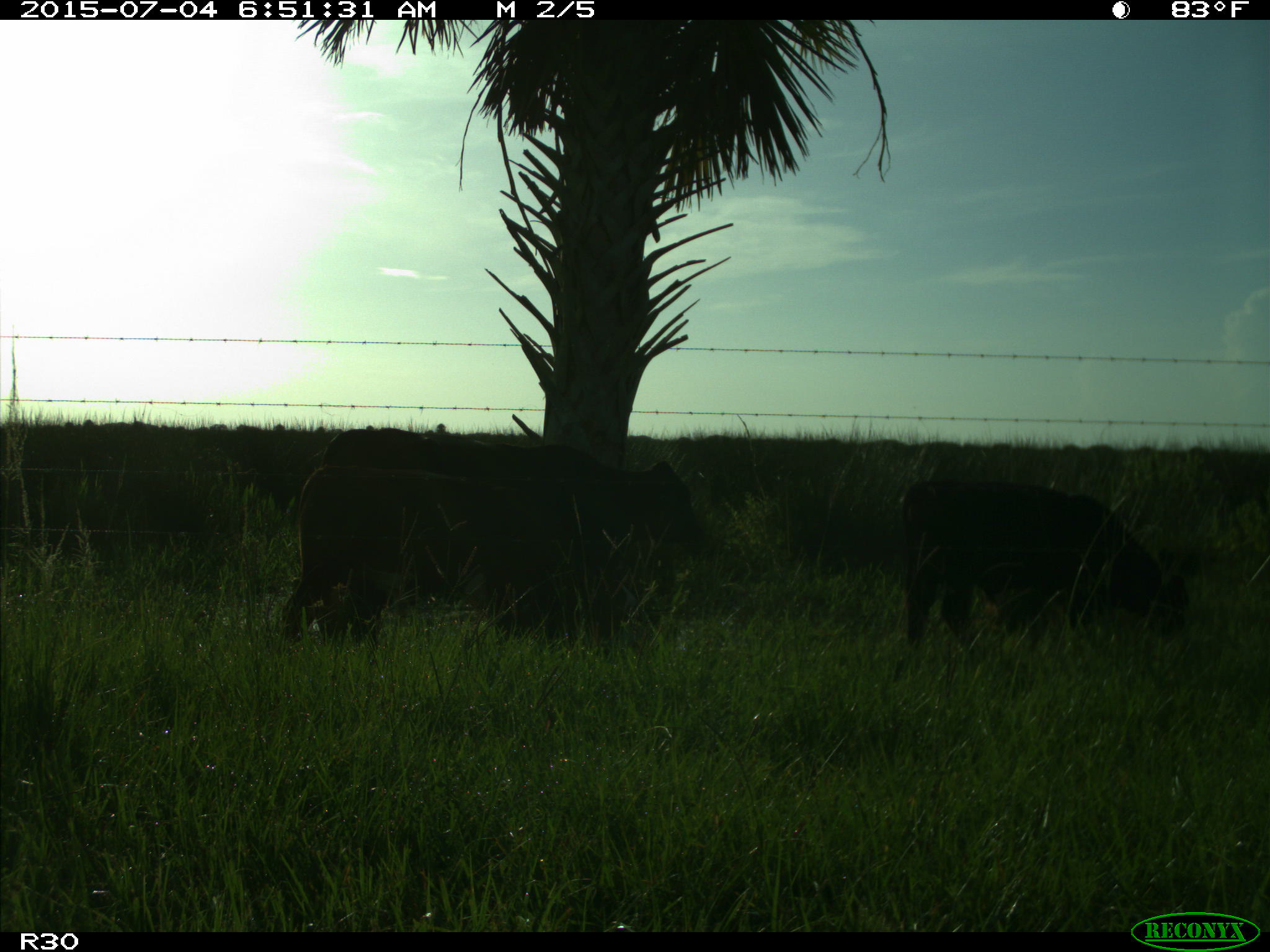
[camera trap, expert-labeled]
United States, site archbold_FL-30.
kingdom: Animalia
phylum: Chordata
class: Mammalia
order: Artiodactyla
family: Bovidae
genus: Bos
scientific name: Bos taurus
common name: domestic cow